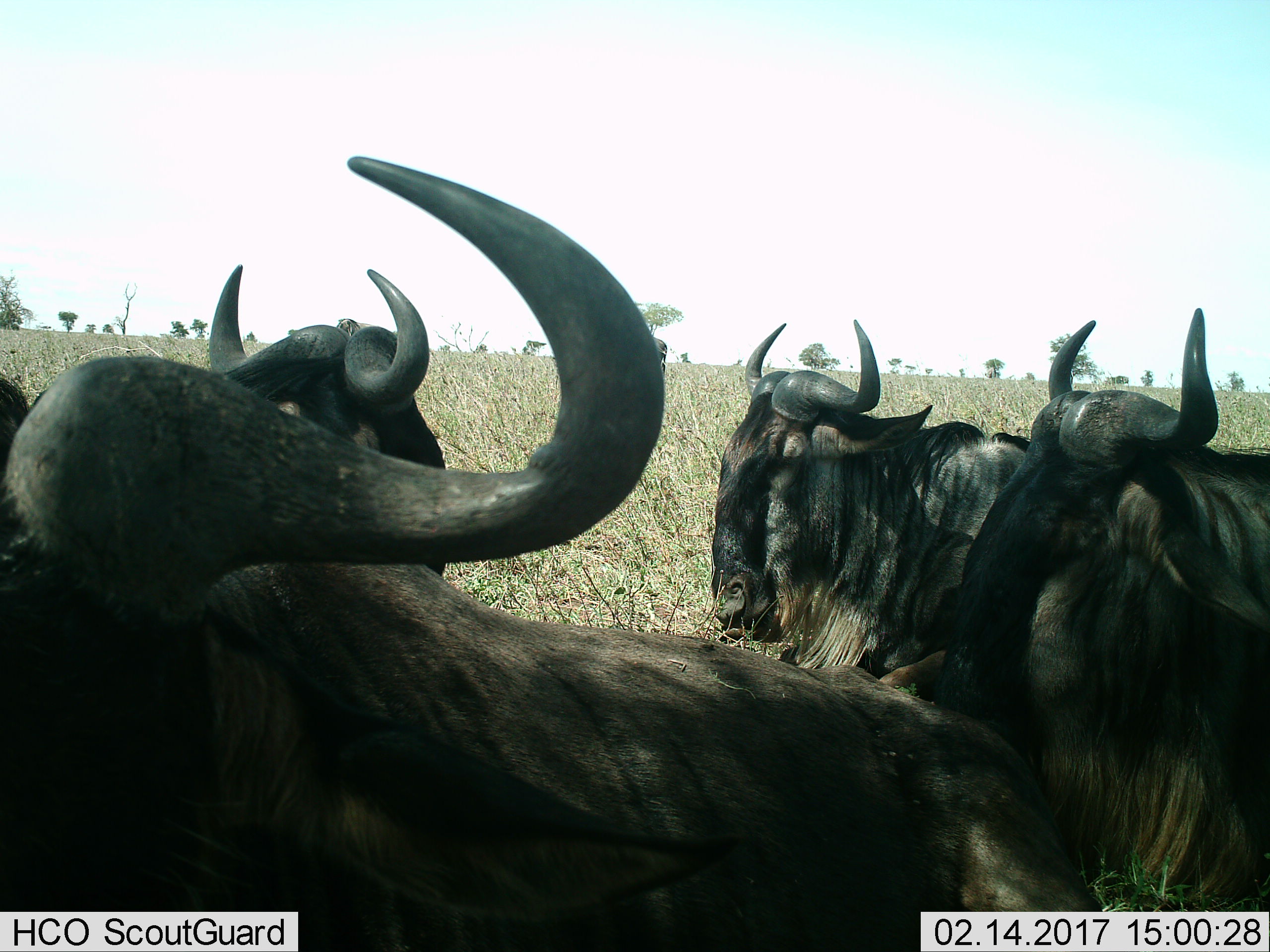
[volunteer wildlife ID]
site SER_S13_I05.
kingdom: Animalia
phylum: Chordata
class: Mammalia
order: Artiodactyla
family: Bovidae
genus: Connochaetes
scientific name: Connochaetes taurinus taurinus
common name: blue wildebeest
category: wildebeestblue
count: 4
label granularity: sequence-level